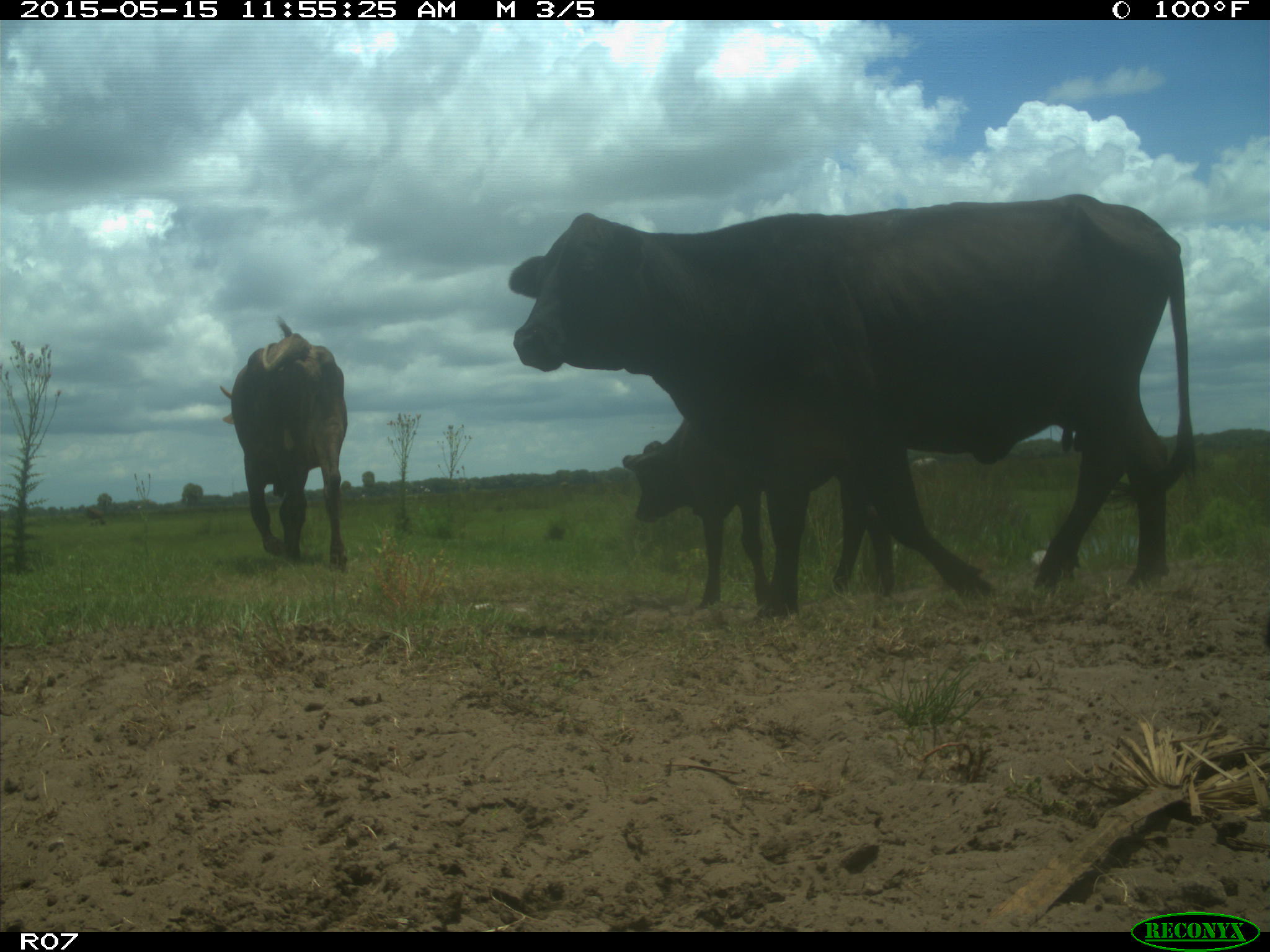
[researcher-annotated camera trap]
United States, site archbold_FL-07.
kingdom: Animalia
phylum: Chordata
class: Mammalia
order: Artiodactyla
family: Bovidae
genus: Bos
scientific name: Bos taurus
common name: domestic cow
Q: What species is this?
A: Bos taurus (domestic cow).